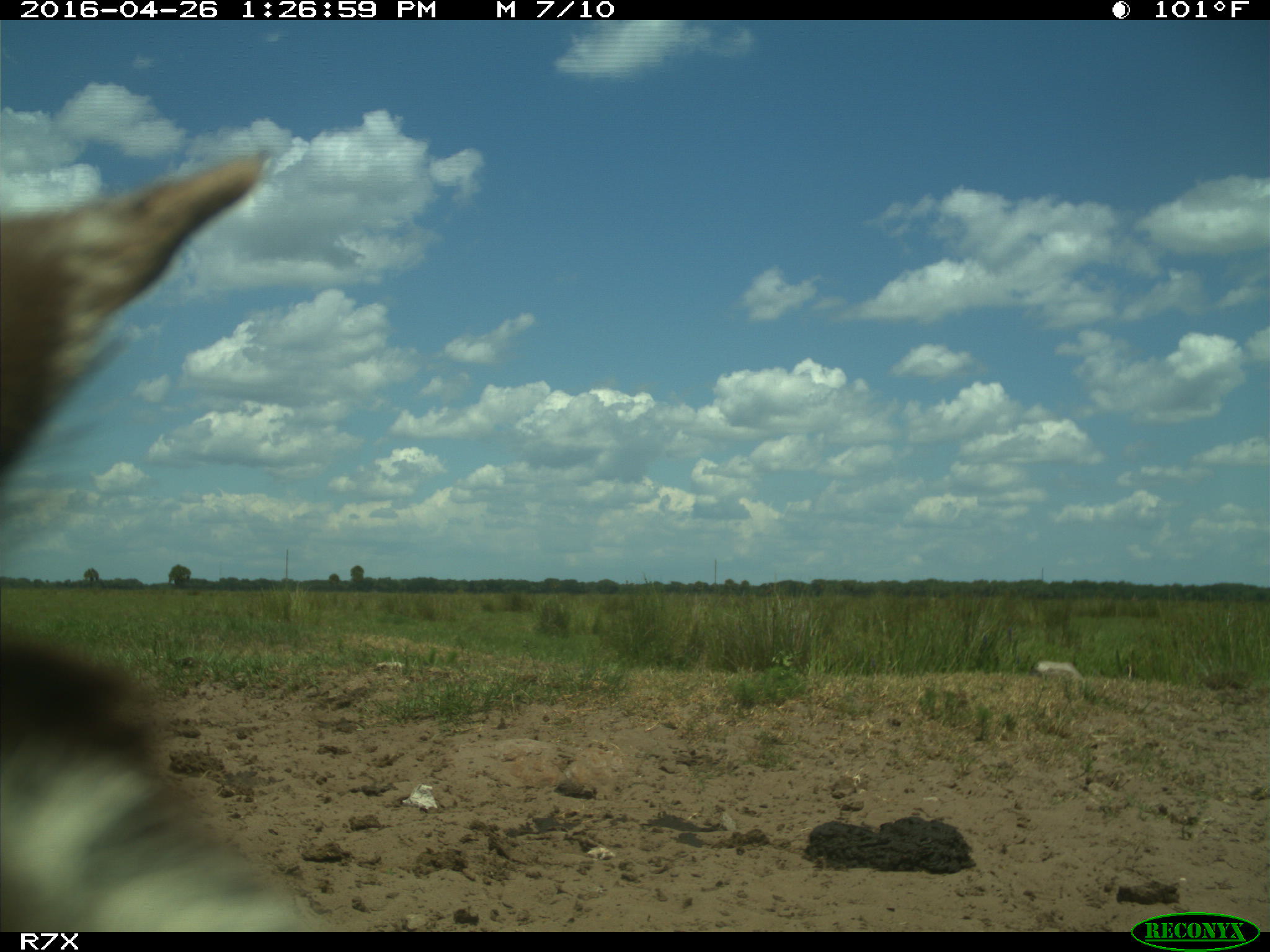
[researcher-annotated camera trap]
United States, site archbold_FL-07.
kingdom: Animalia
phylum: Chordata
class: Mammalia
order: Artiodactyla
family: Bovidae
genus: Bos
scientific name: Bos taurus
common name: domestic cow